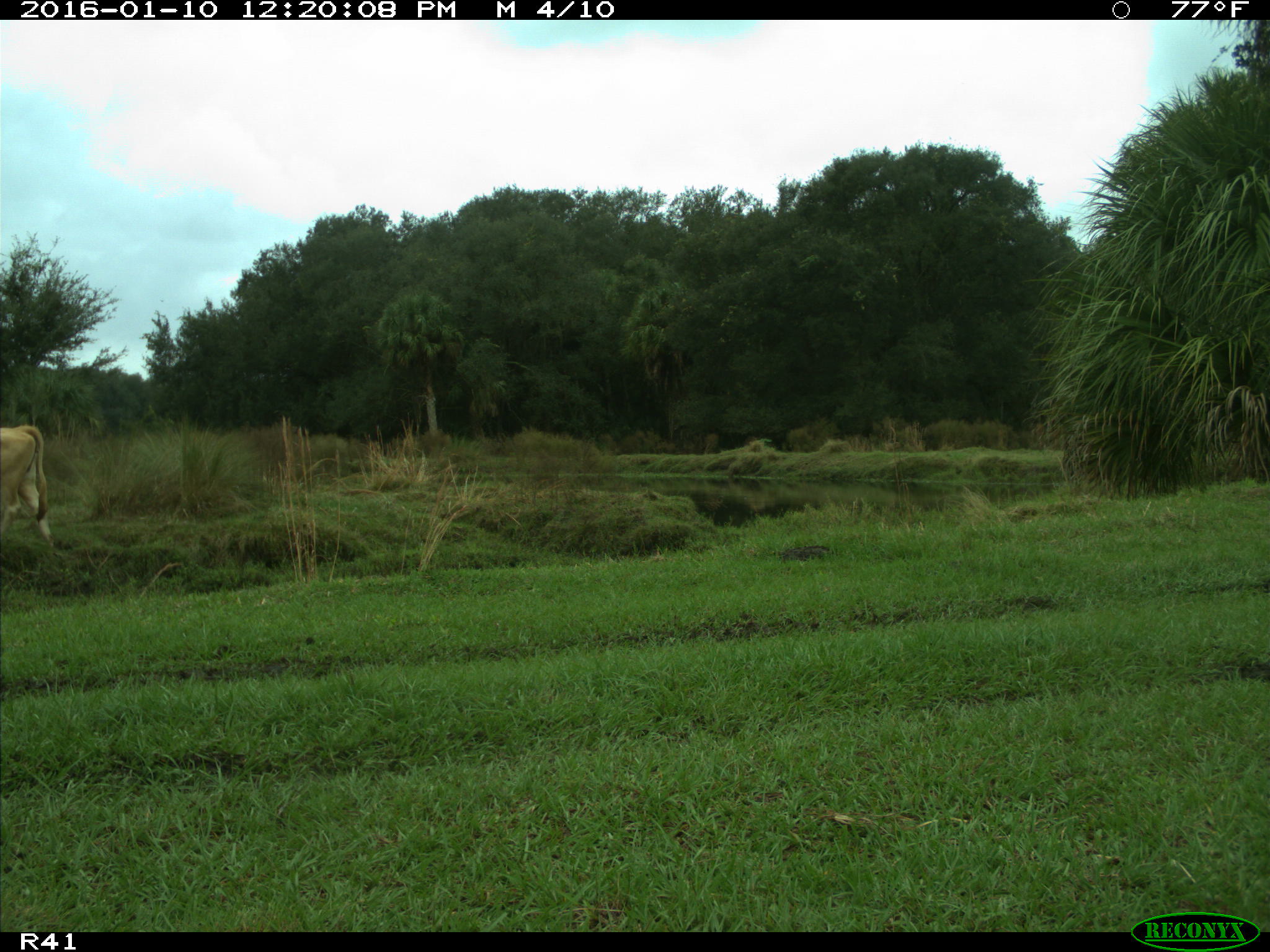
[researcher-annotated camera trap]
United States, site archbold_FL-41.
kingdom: Animalia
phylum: Chordata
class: Mammalia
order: Artiodactyla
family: Bovidae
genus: Bos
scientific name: Bos taurus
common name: domestic cow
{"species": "Bos taurus (domestic cow)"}